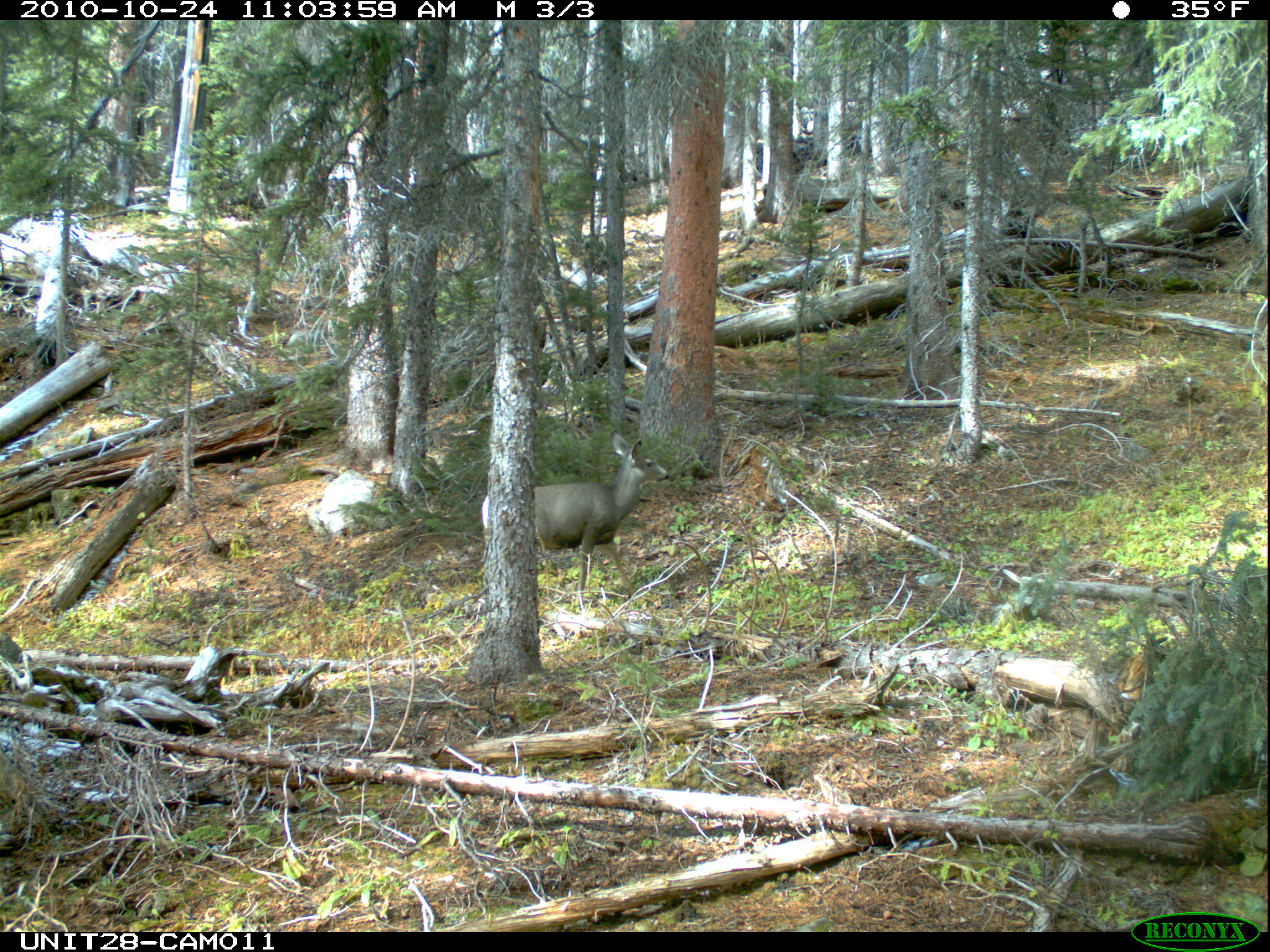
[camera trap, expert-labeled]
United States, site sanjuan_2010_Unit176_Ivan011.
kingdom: Animalia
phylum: Chordata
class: Mammalia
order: Artiodactyla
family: Cervidae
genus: Odocoileus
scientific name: Odocoileus hemionus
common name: mule deer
Odocoileus hemionus (mule deer).